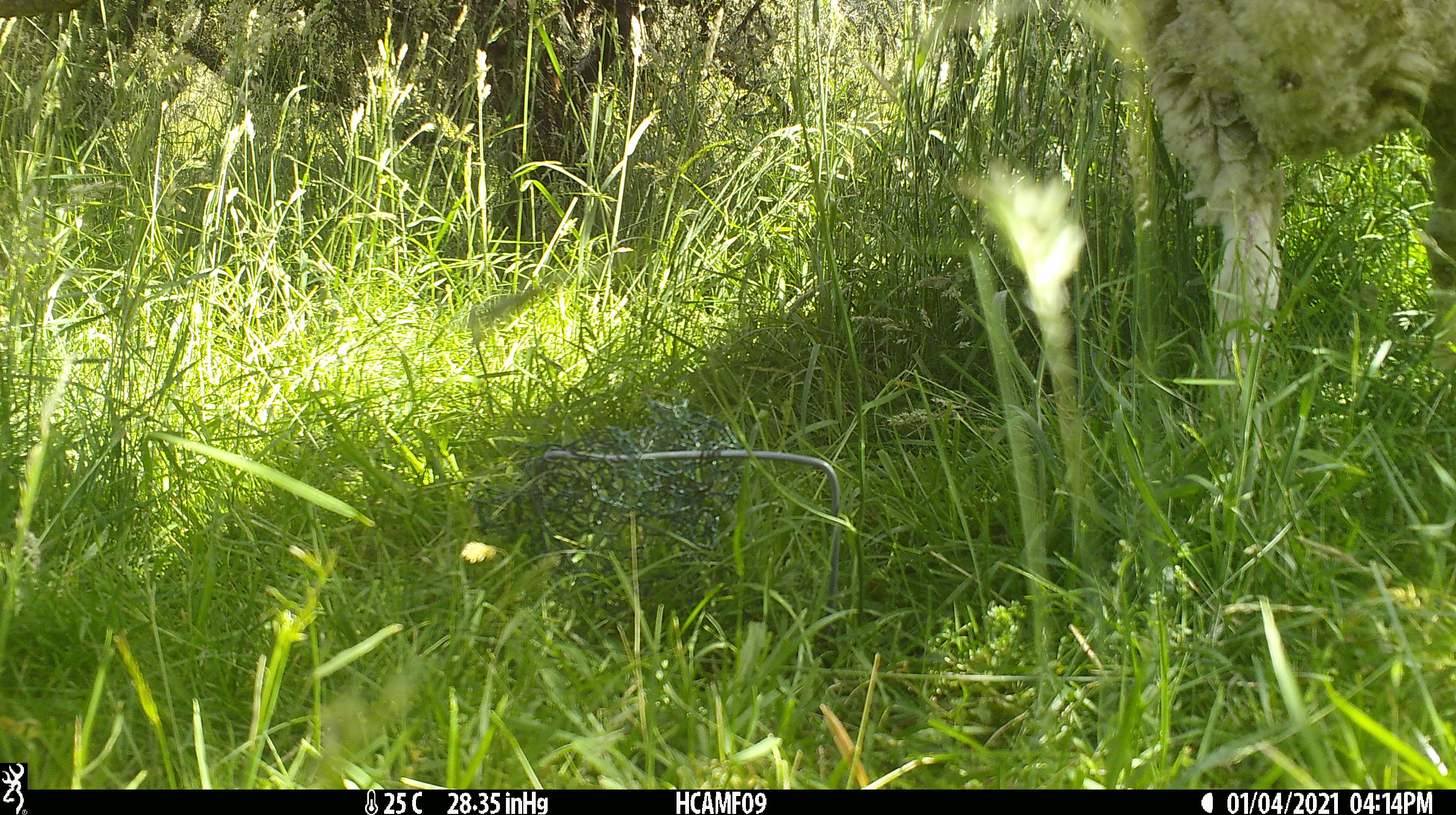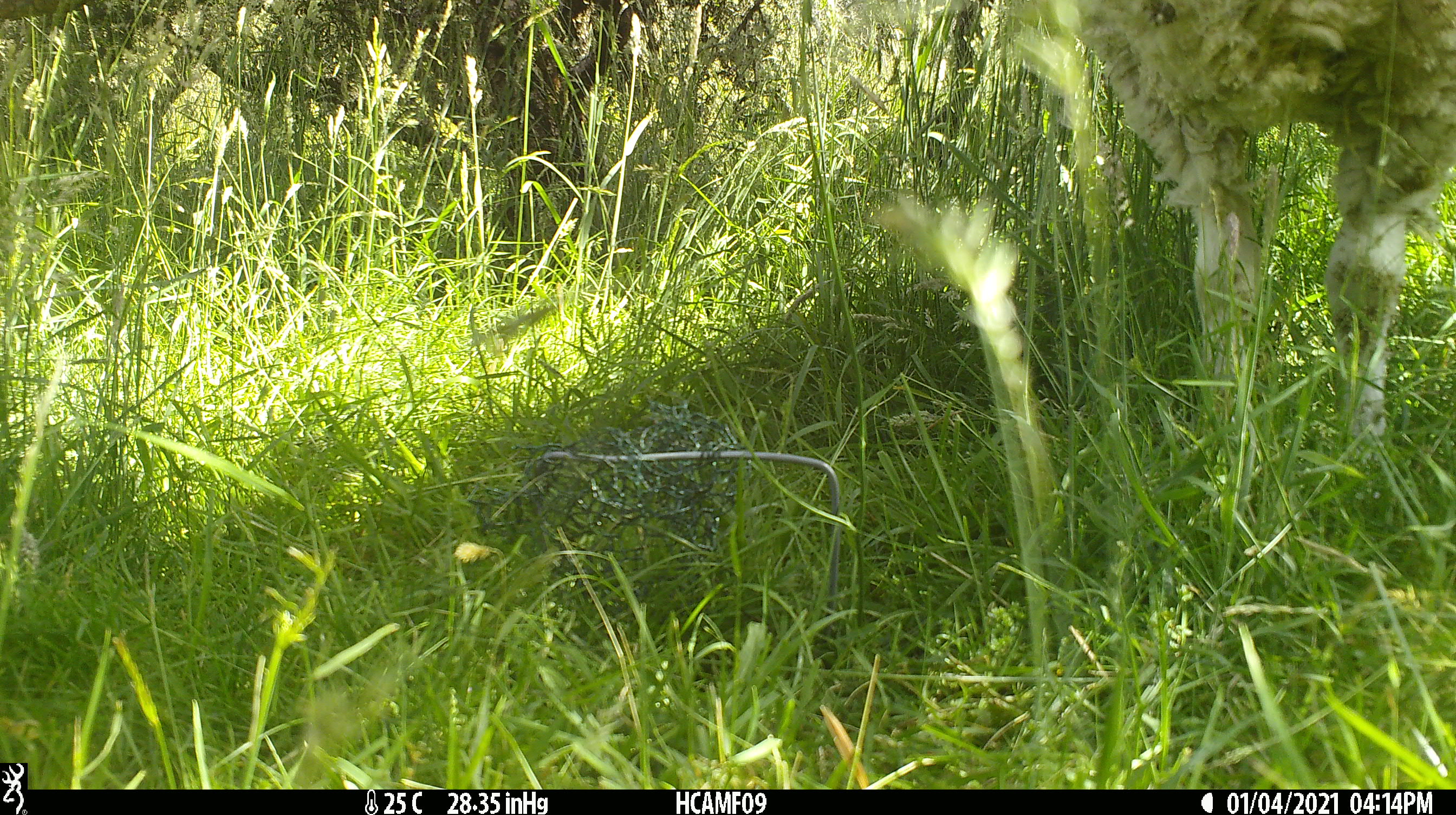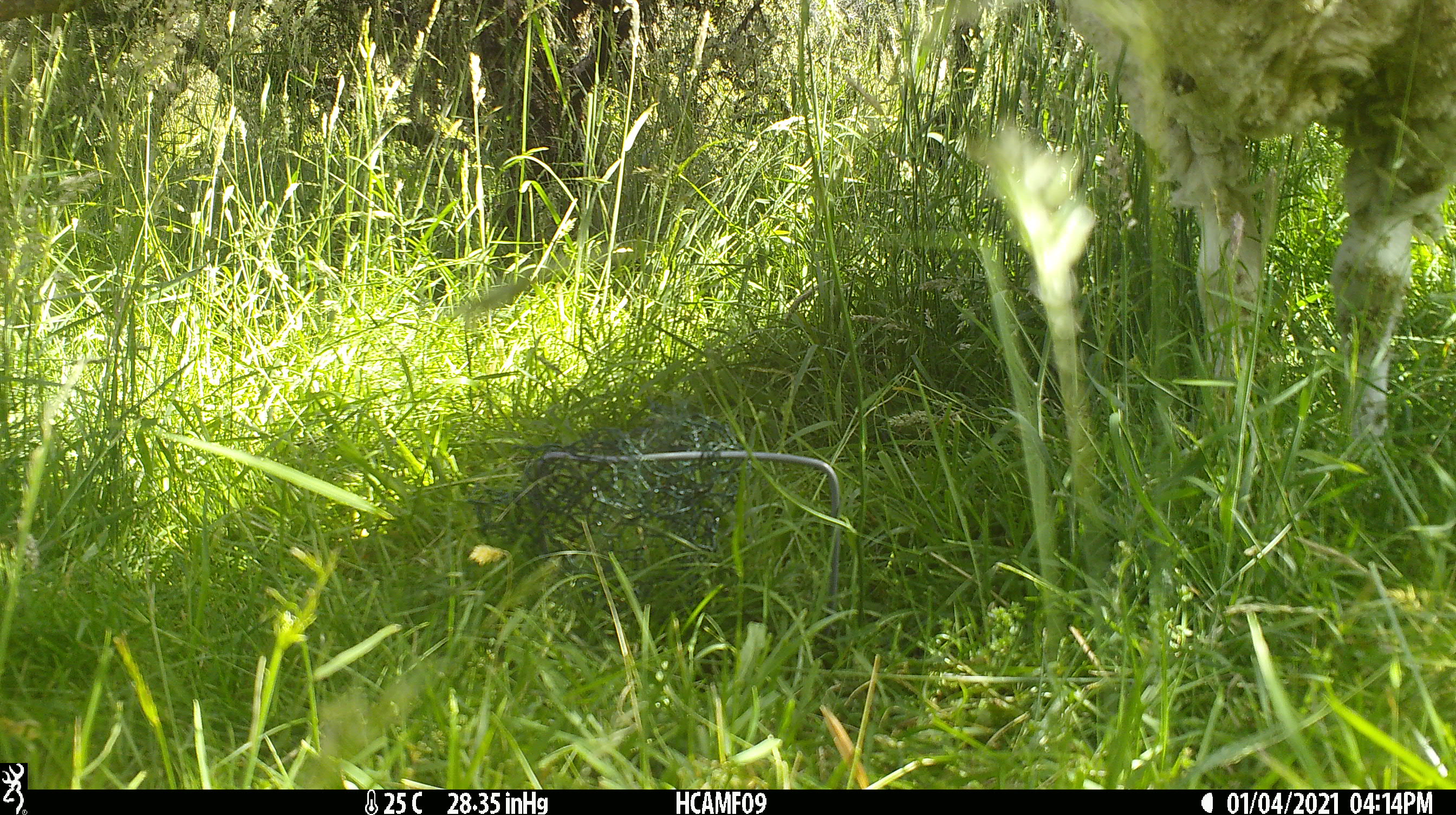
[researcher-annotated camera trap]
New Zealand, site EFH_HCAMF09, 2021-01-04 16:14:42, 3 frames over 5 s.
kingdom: Animalia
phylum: Chordata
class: Mammalia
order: Artiodactyla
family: Bovidae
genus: Ovis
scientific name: Ovis aries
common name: domestic sheep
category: sheep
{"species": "sheep (domestic sheep) (Ovis aries)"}